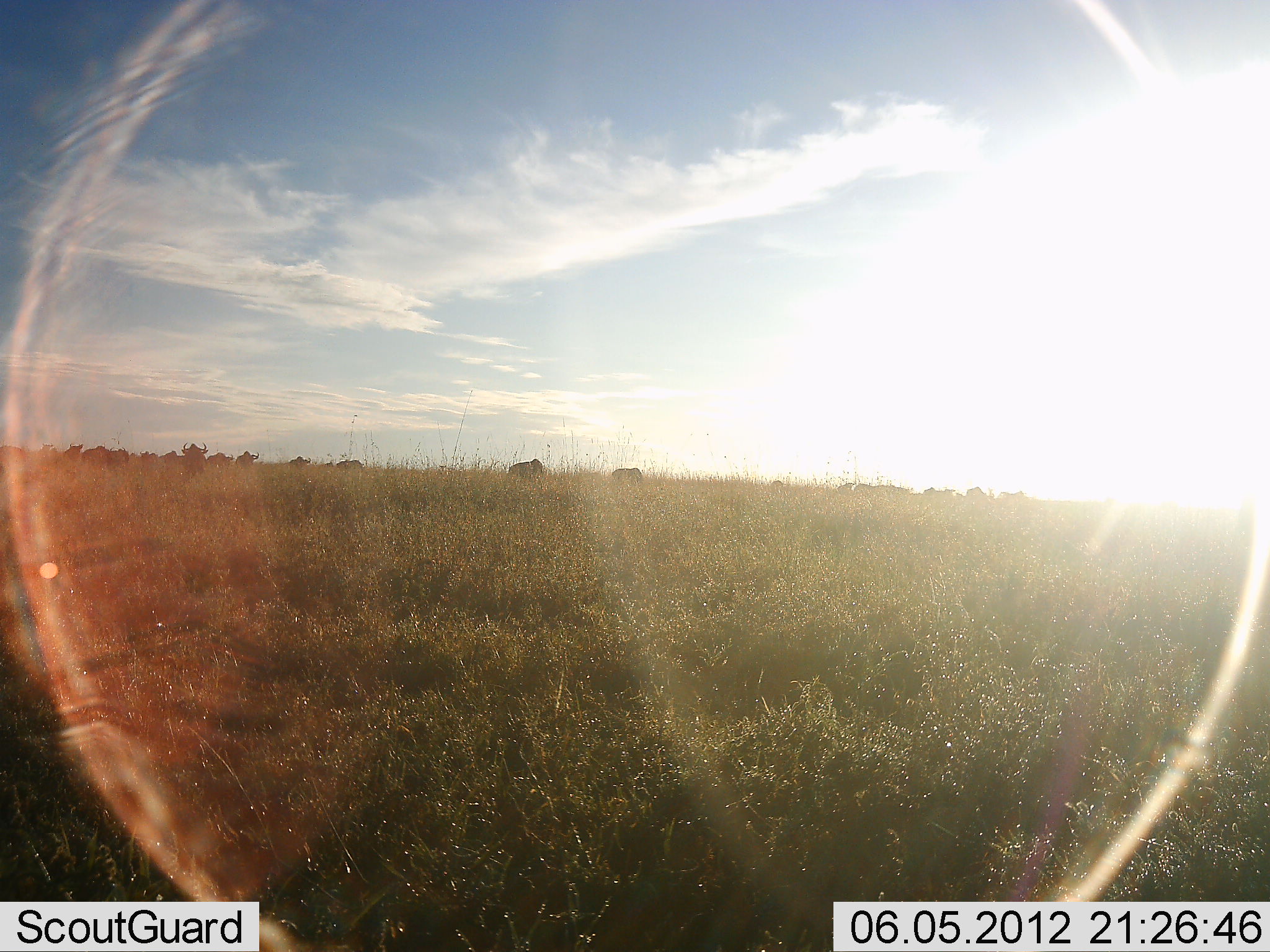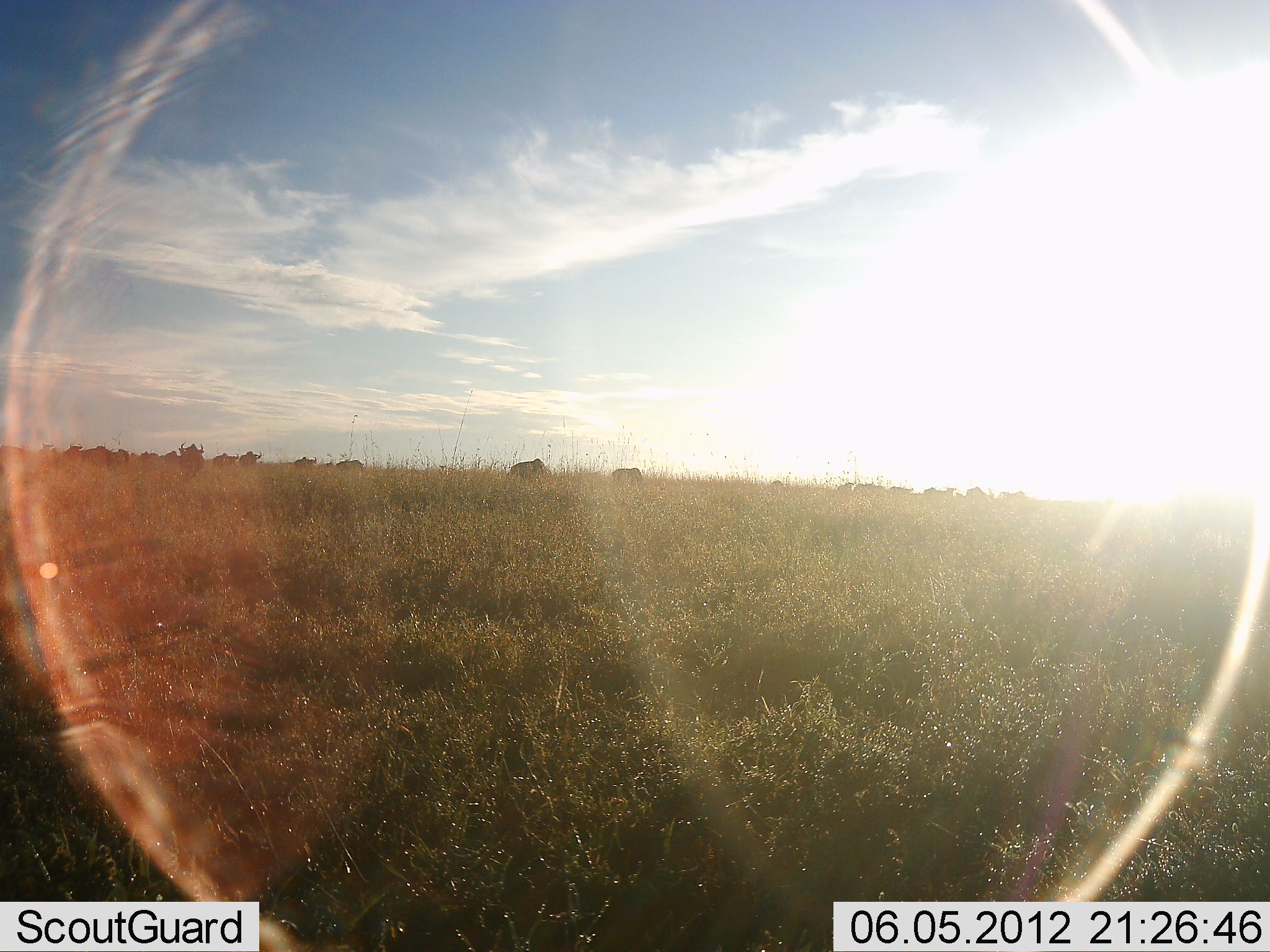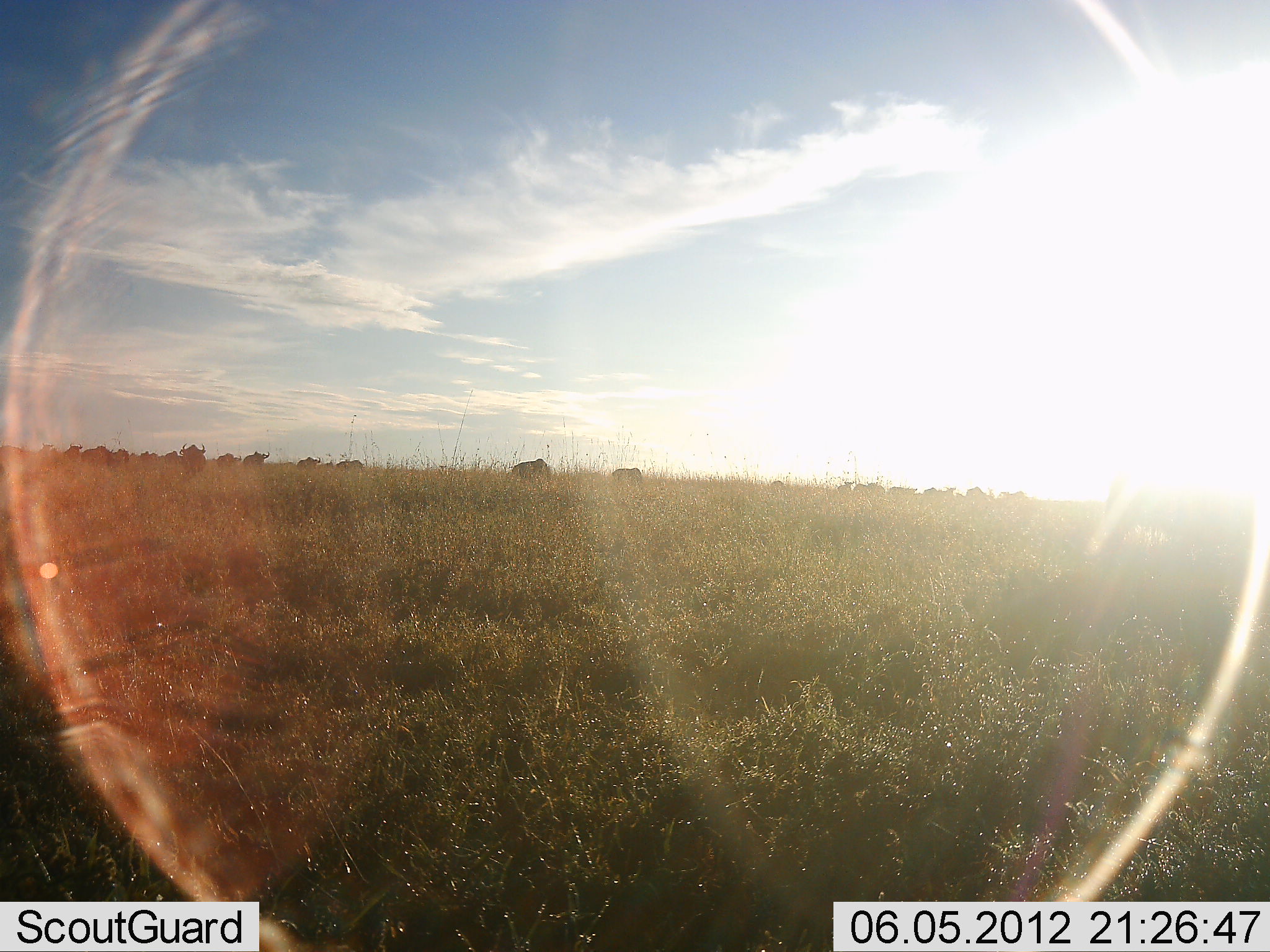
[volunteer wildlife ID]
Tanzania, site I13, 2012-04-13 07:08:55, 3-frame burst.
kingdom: Animalia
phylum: Chordata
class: Mammalia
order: Artiodactyla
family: Bovidae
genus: Connochaetes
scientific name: Connochaetes taurinus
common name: blue wildebeest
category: wildebeest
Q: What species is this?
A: Wildebeest (blue wildebeest) (Connochaetes taurinus).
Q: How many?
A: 11-50.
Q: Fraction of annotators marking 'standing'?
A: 54%.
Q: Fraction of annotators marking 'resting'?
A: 0%.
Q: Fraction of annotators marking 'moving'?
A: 77%.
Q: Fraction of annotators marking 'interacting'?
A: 0%.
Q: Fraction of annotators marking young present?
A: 0%.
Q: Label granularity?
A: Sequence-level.